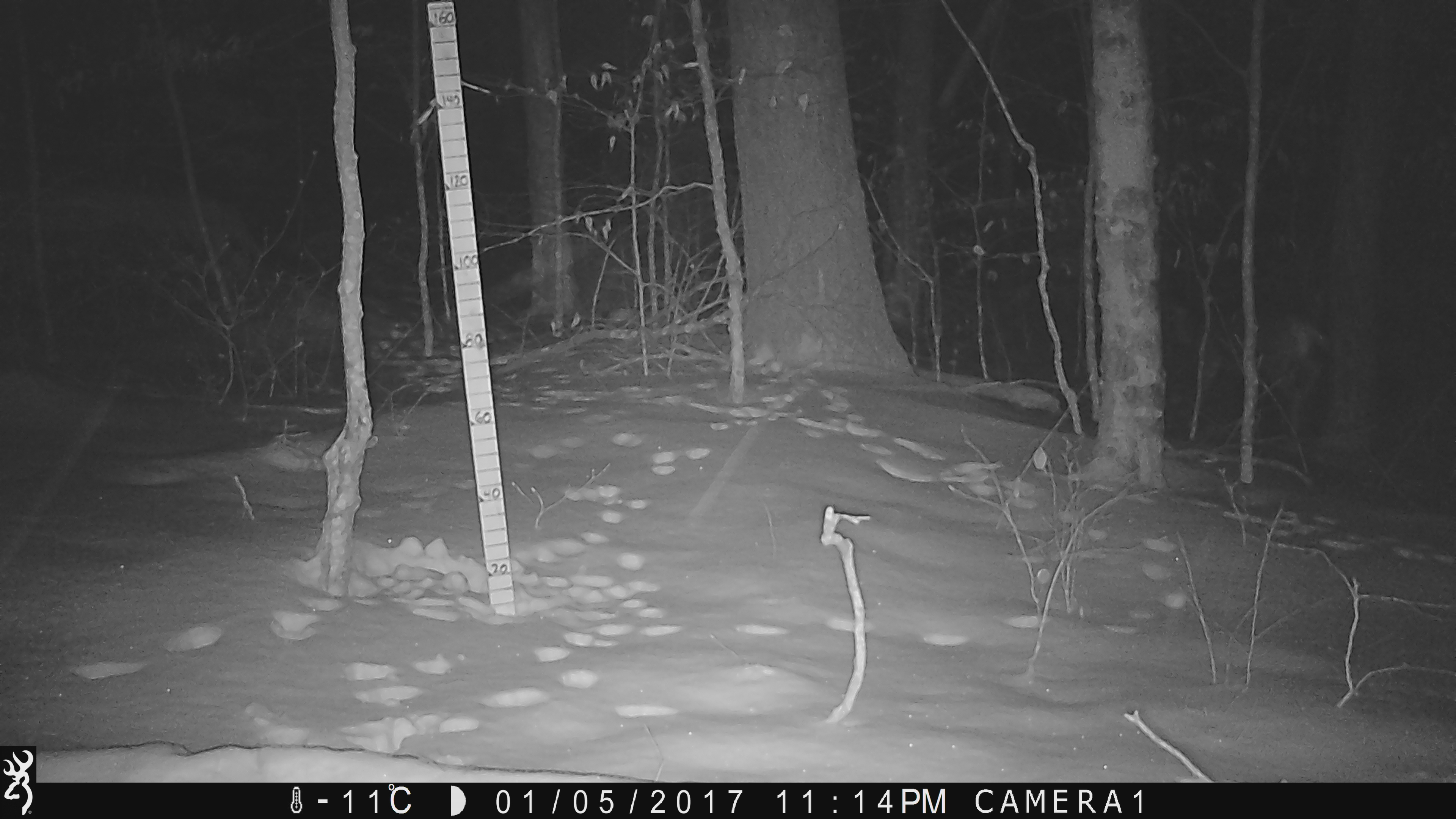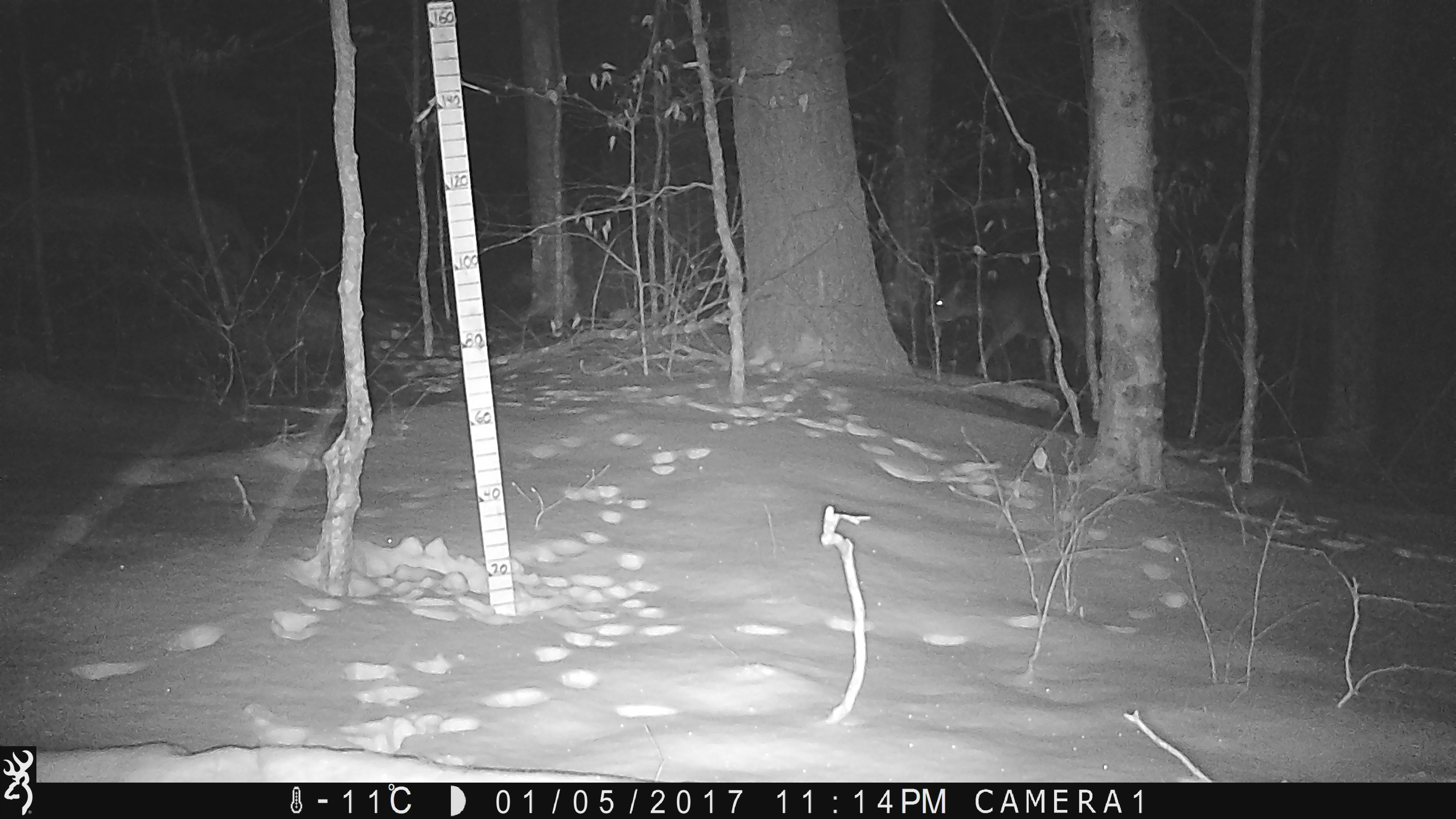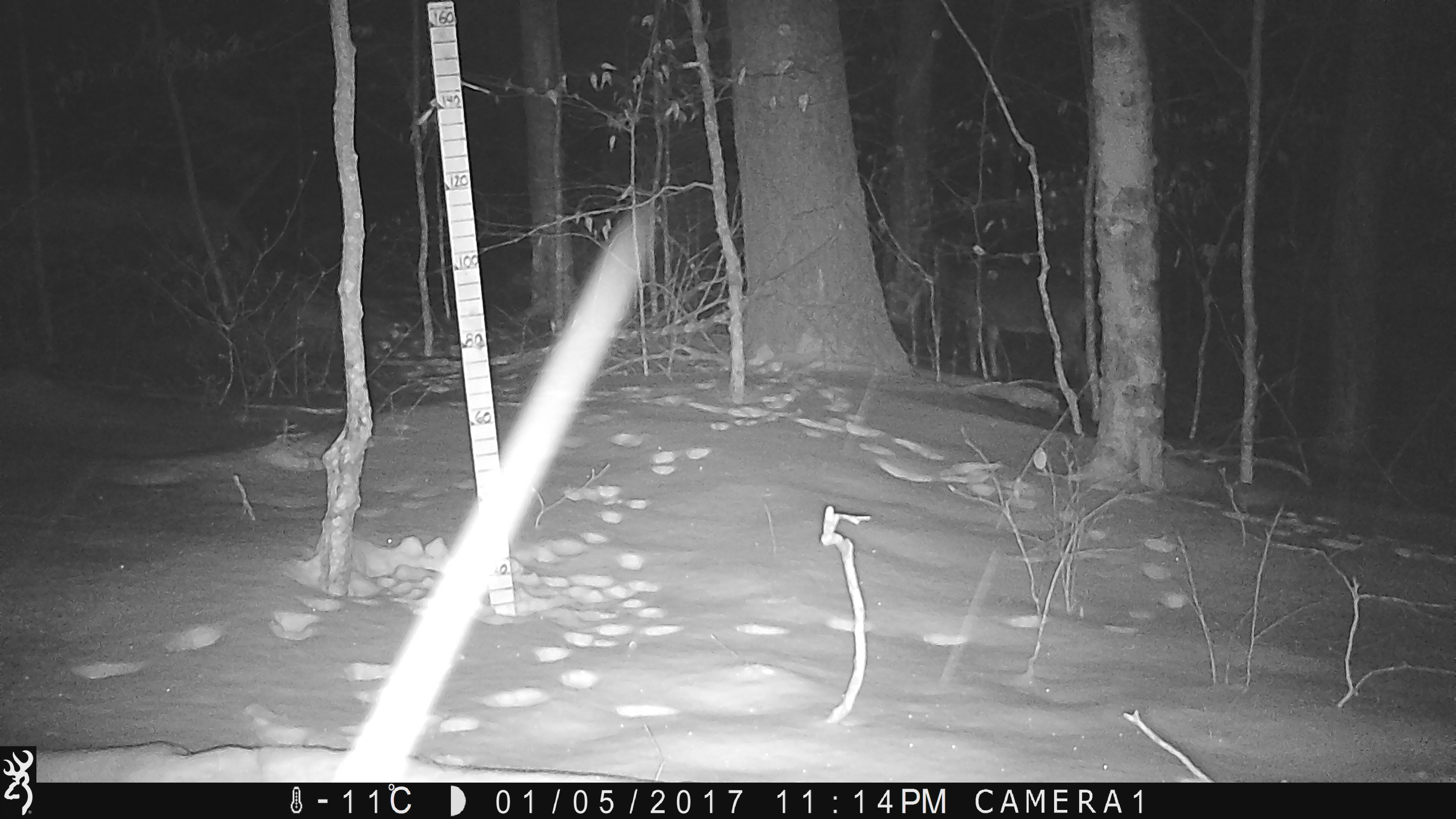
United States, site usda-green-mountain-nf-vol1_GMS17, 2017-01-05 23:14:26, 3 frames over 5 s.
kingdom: Animalia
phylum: Chordata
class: Mammalia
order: Artiodactyla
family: Cervidae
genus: Odocoileus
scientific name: Odocoileus virginianus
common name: white-tailed deer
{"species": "white-tailed deer (Odocoileus virginianus)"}